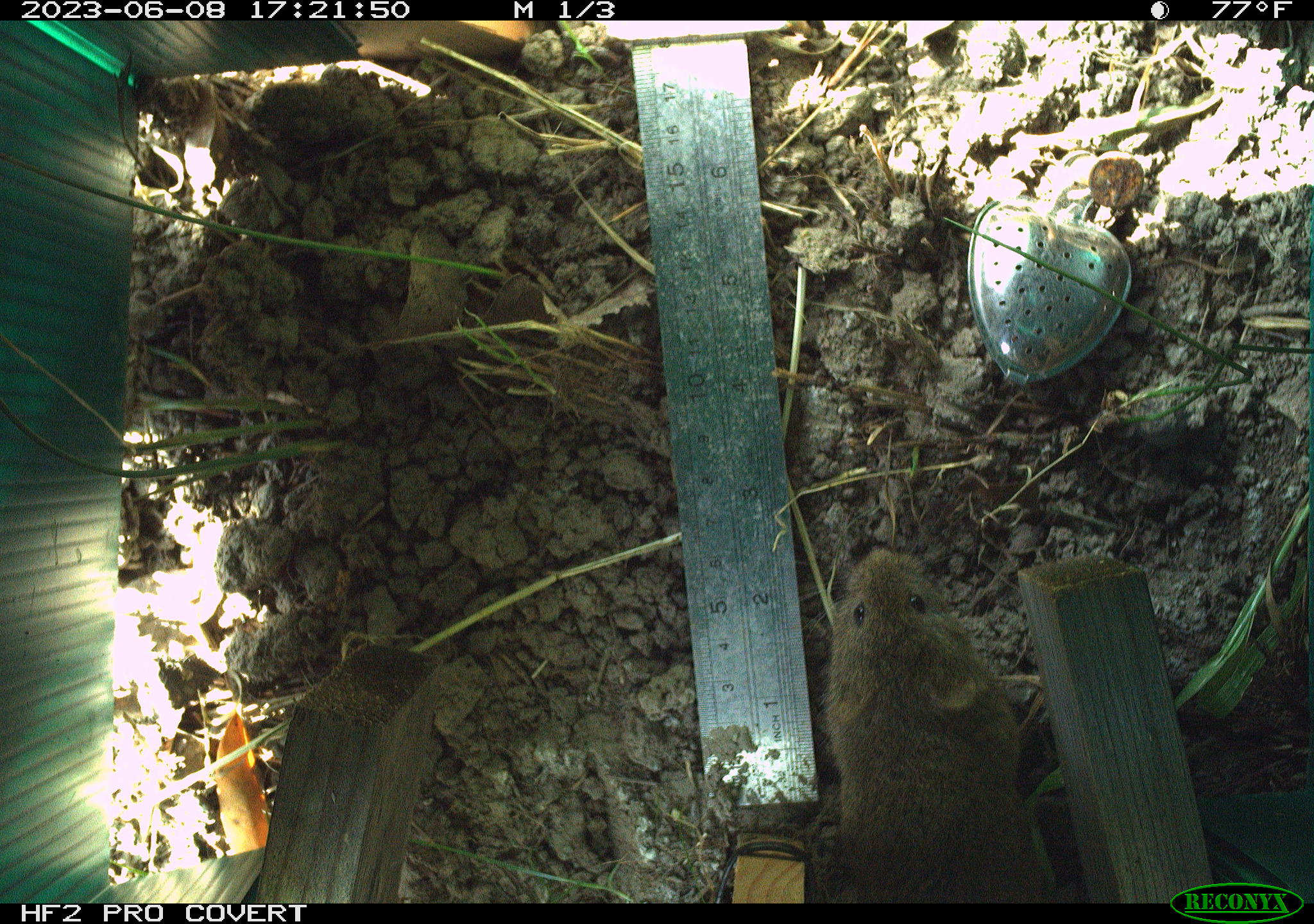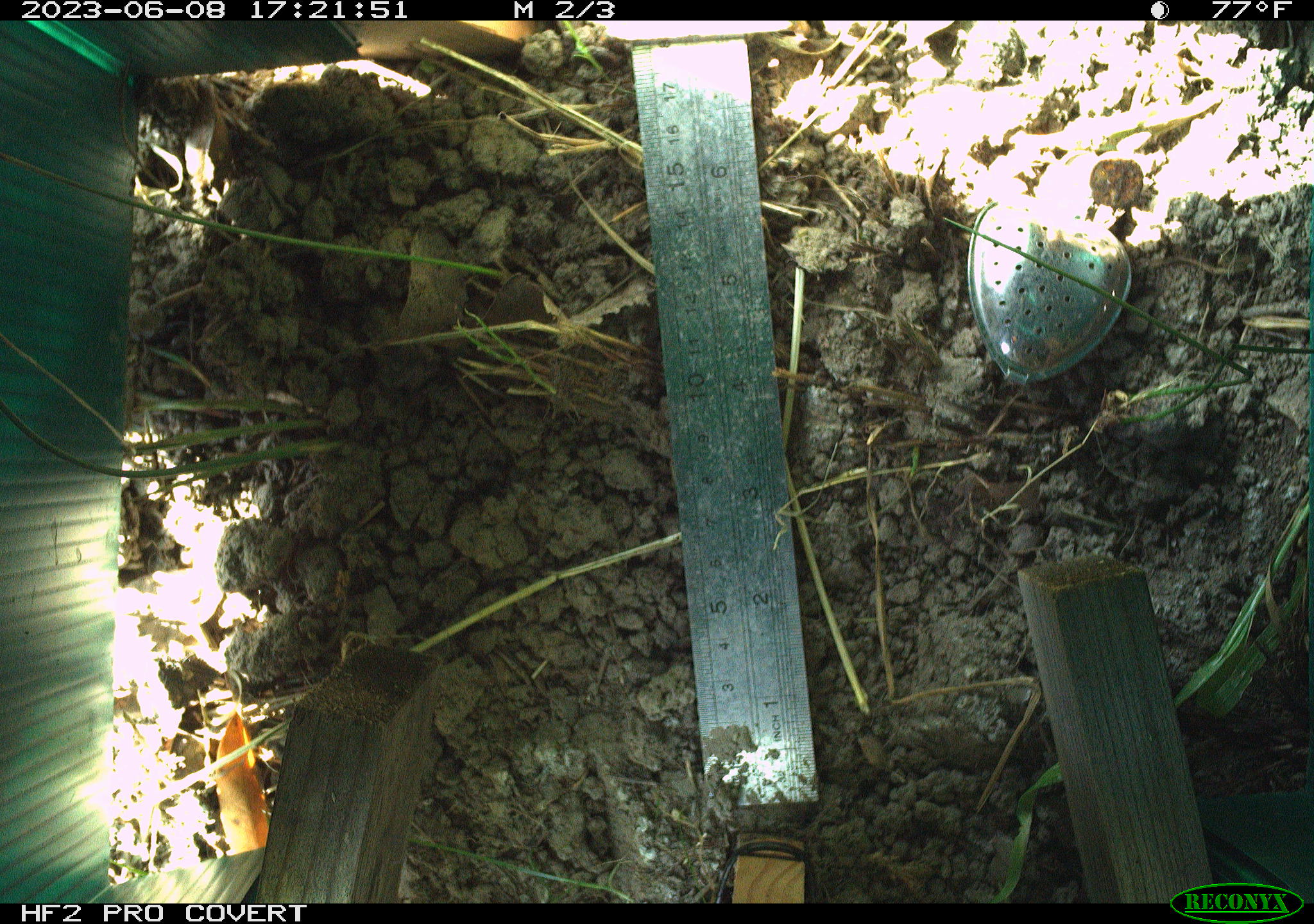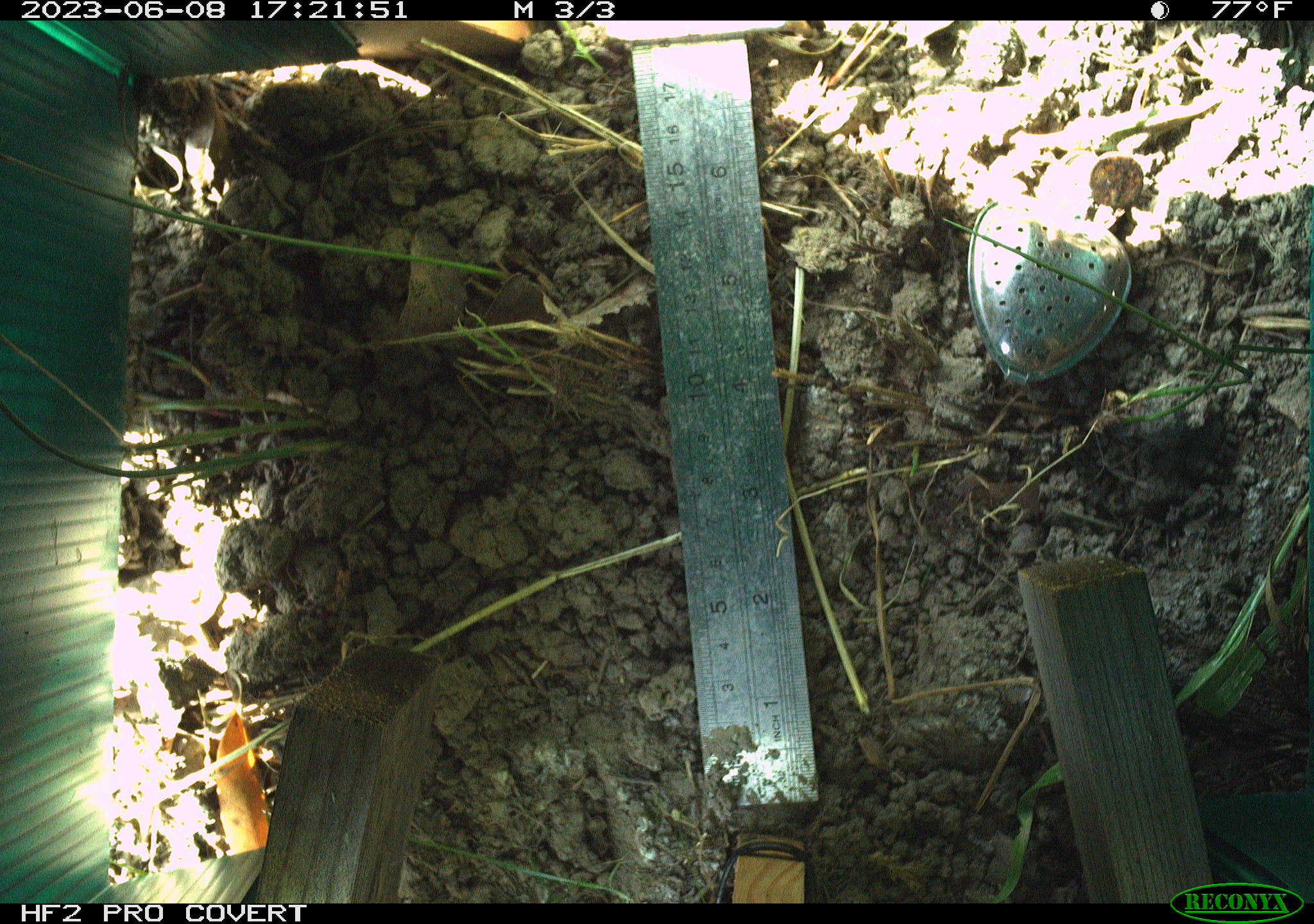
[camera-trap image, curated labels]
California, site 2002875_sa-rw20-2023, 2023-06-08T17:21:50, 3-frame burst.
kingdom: Animalia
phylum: Chordata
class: Mammalia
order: Rodentia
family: Cricetidae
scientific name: Arvicolinae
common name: voles, lemmings, and muskrats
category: arvicolinae subfamily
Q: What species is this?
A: Arvicolinae subfamily (voles, lemmings, and muskrats) (Arvicolinae).